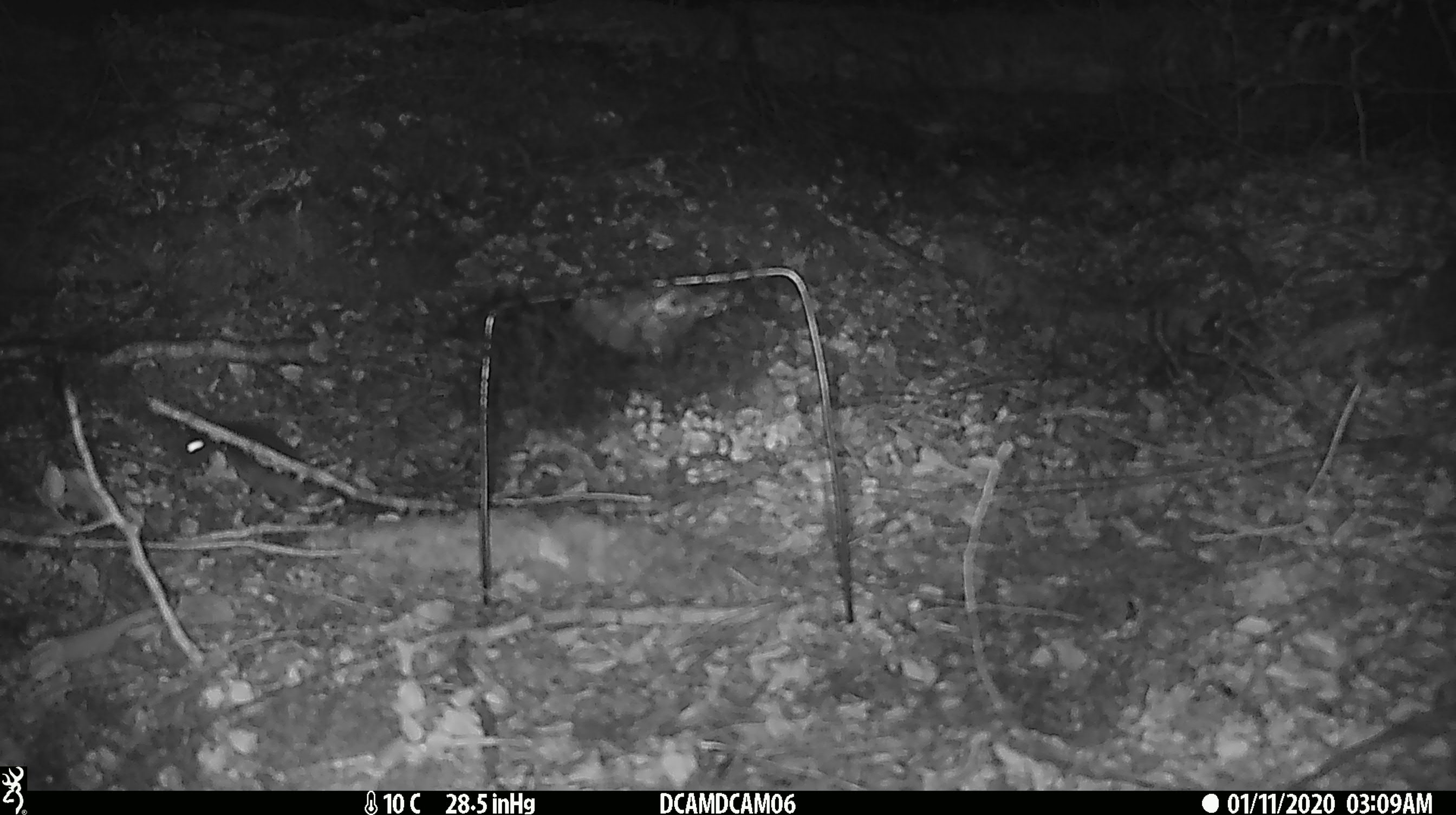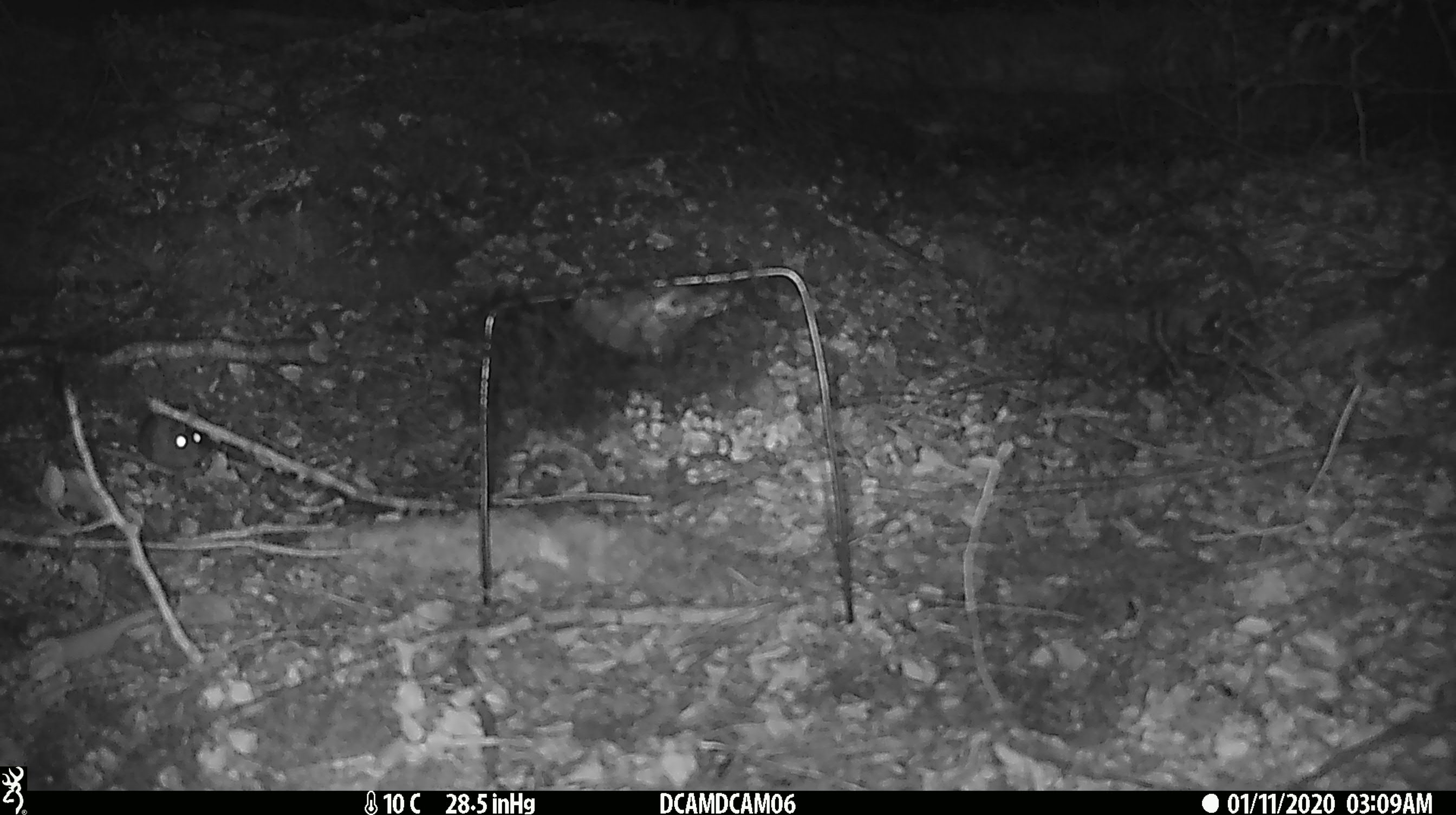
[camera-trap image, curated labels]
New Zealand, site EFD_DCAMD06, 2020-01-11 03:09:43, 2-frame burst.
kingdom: Animalia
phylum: Chordata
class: Mammalia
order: Rodentia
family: Muridae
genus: Mus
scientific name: Mus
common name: mouse